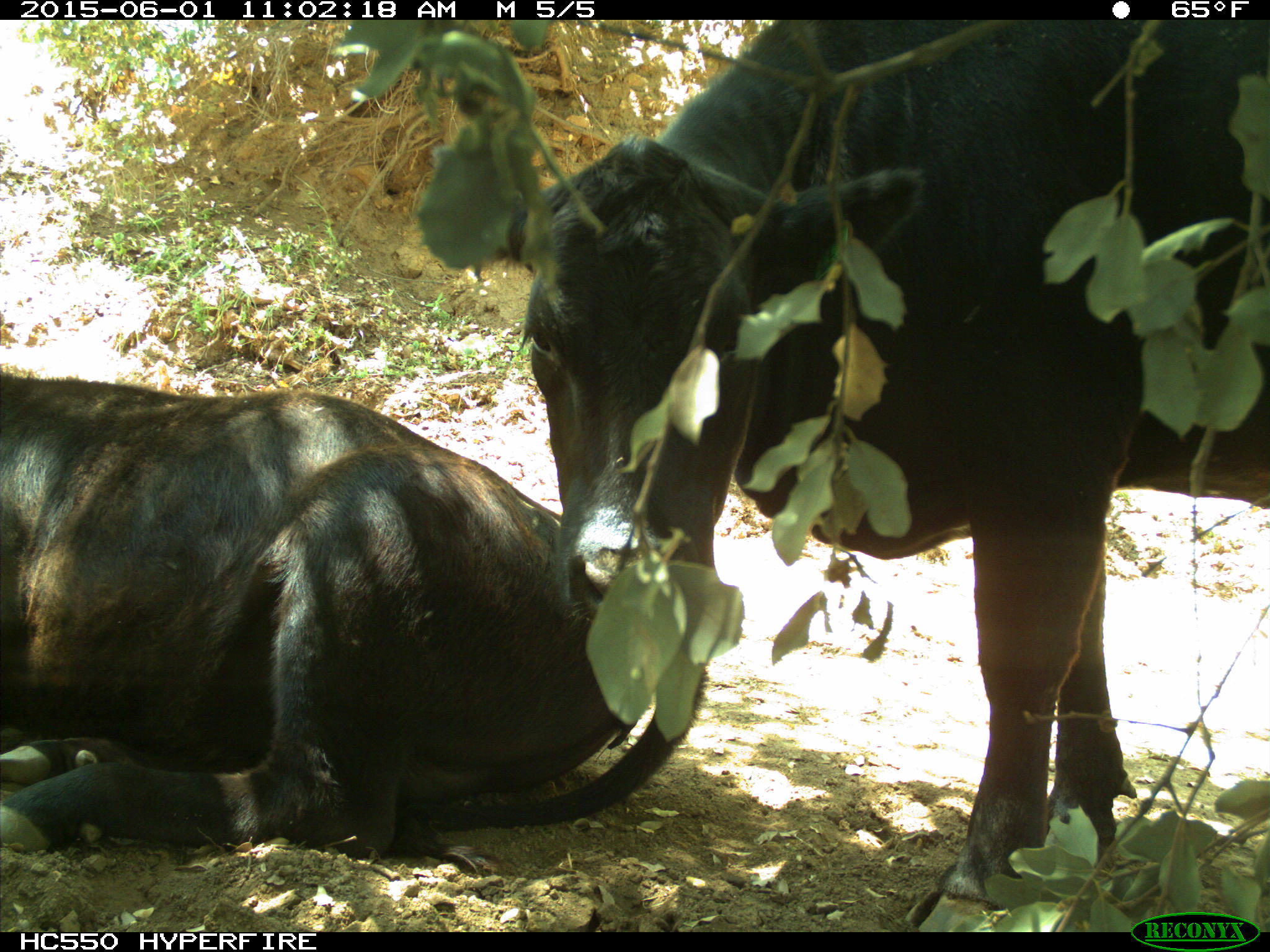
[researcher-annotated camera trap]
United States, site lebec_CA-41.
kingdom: Animalia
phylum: Chordata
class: Mammalia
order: Artiodactyla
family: Bovidae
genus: Bos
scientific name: Bos taurus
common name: domestic cow